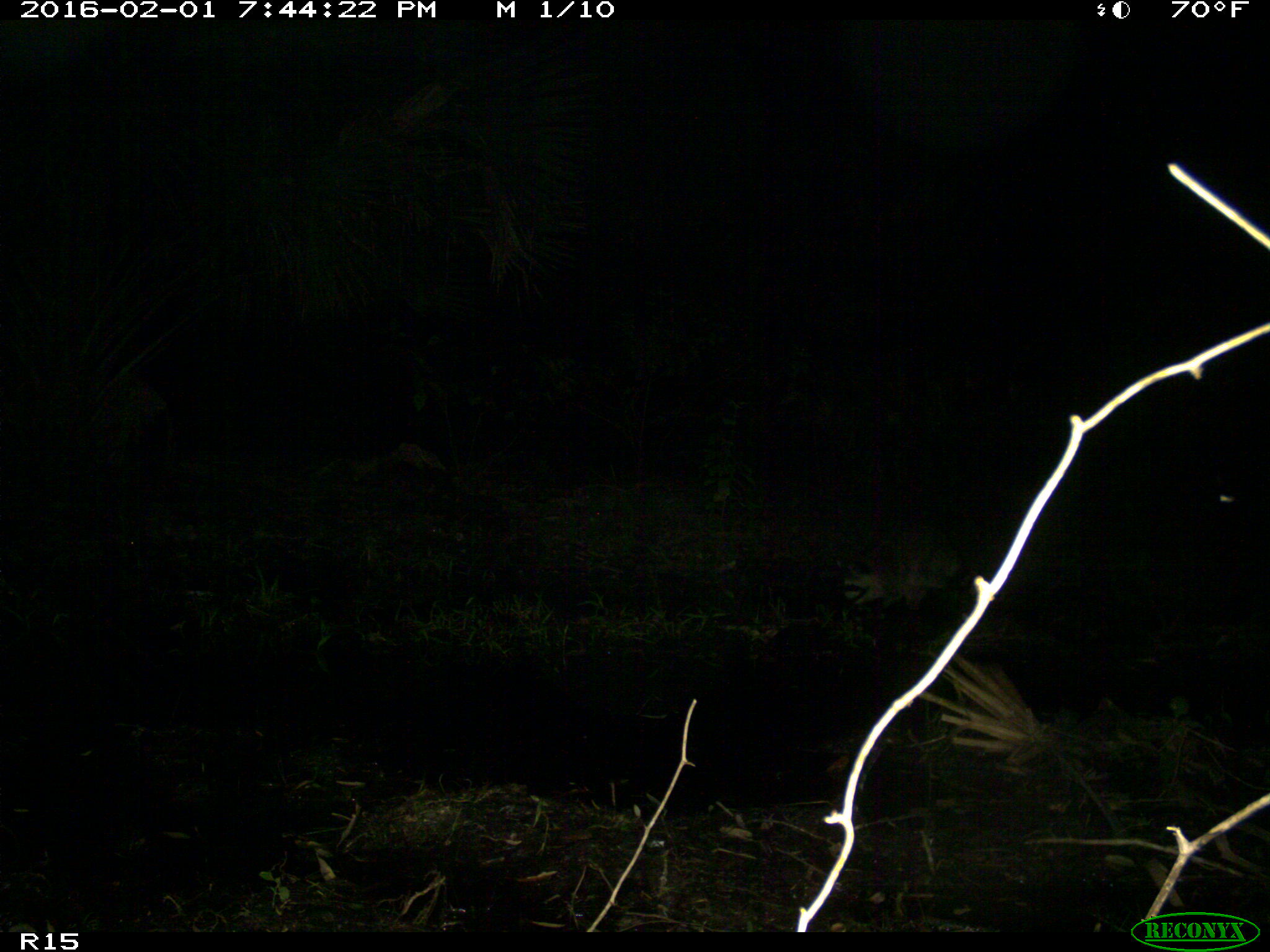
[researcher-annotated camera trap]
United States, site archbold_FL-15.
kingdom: Animalia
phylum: Chordata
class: Mammalia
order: Carnivora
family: Procyonidae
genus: Procyon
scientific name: Procyon lotor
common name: common raccoon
Procyon lotor (common raccoon).